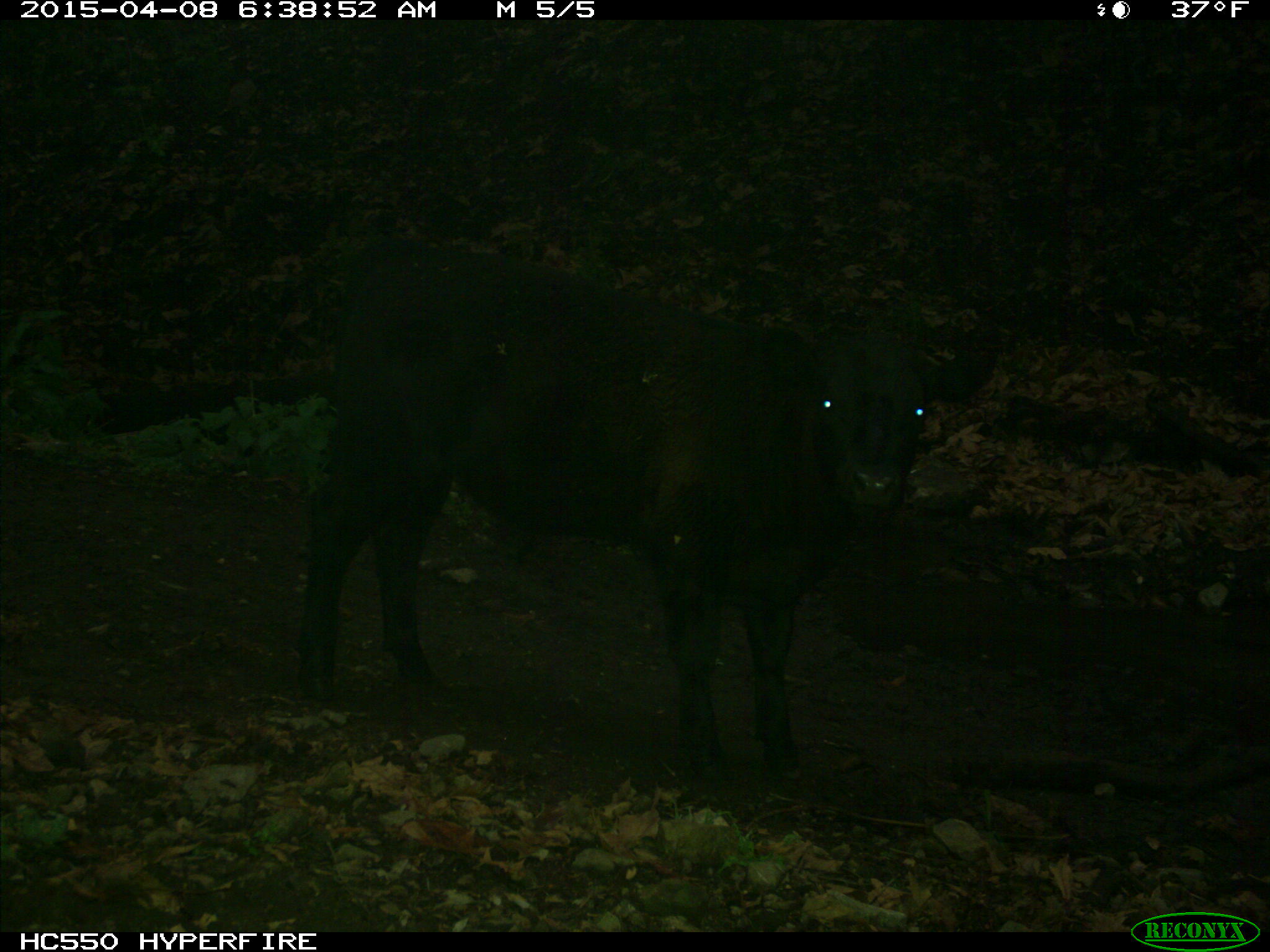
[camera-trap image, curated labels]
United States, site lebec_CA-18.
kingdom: Animalia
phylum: Chordata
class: Mammalia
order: Artiodactyla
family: Bovidae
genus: Bos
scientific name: Bos taurus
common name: domestic cow